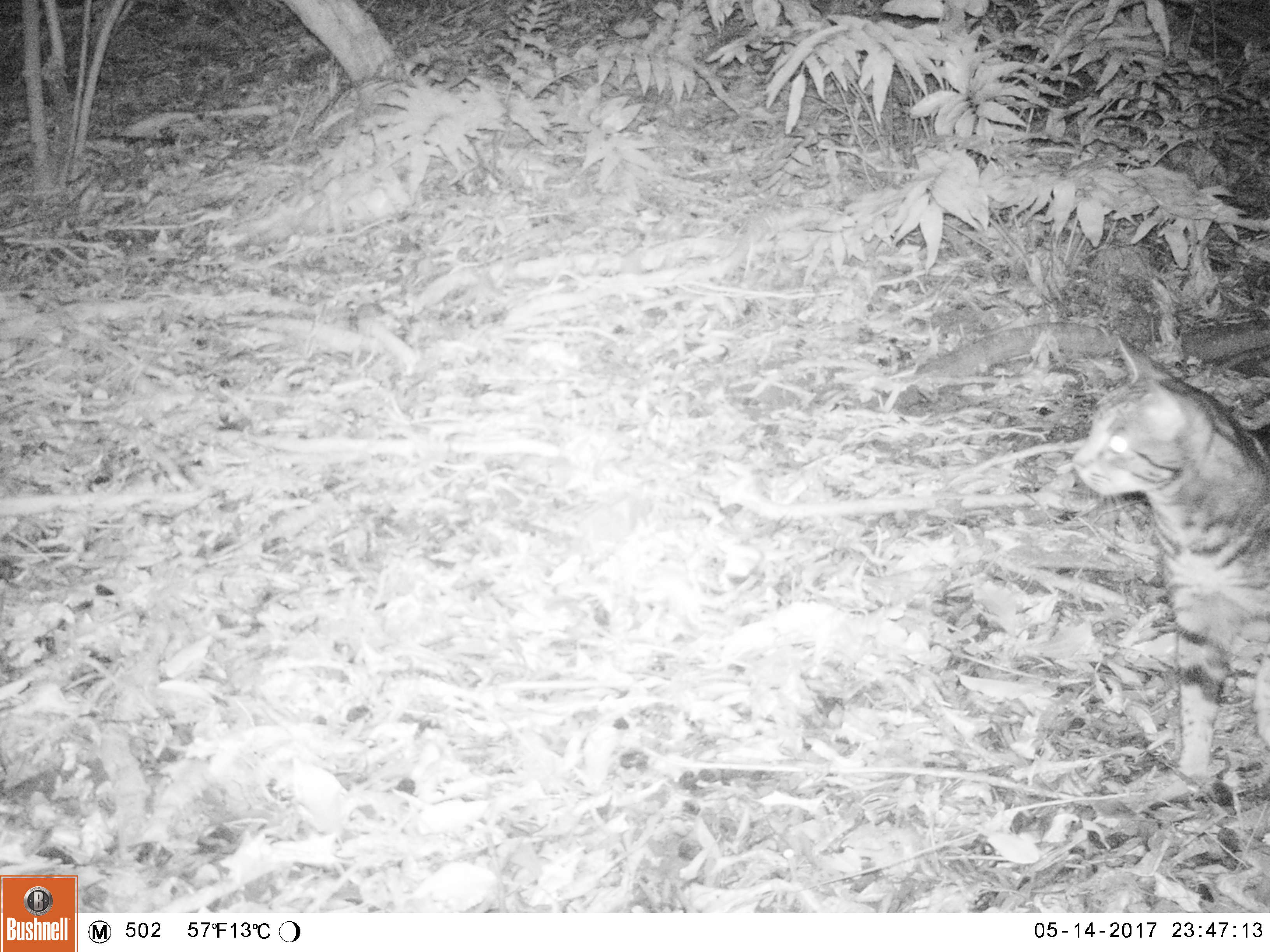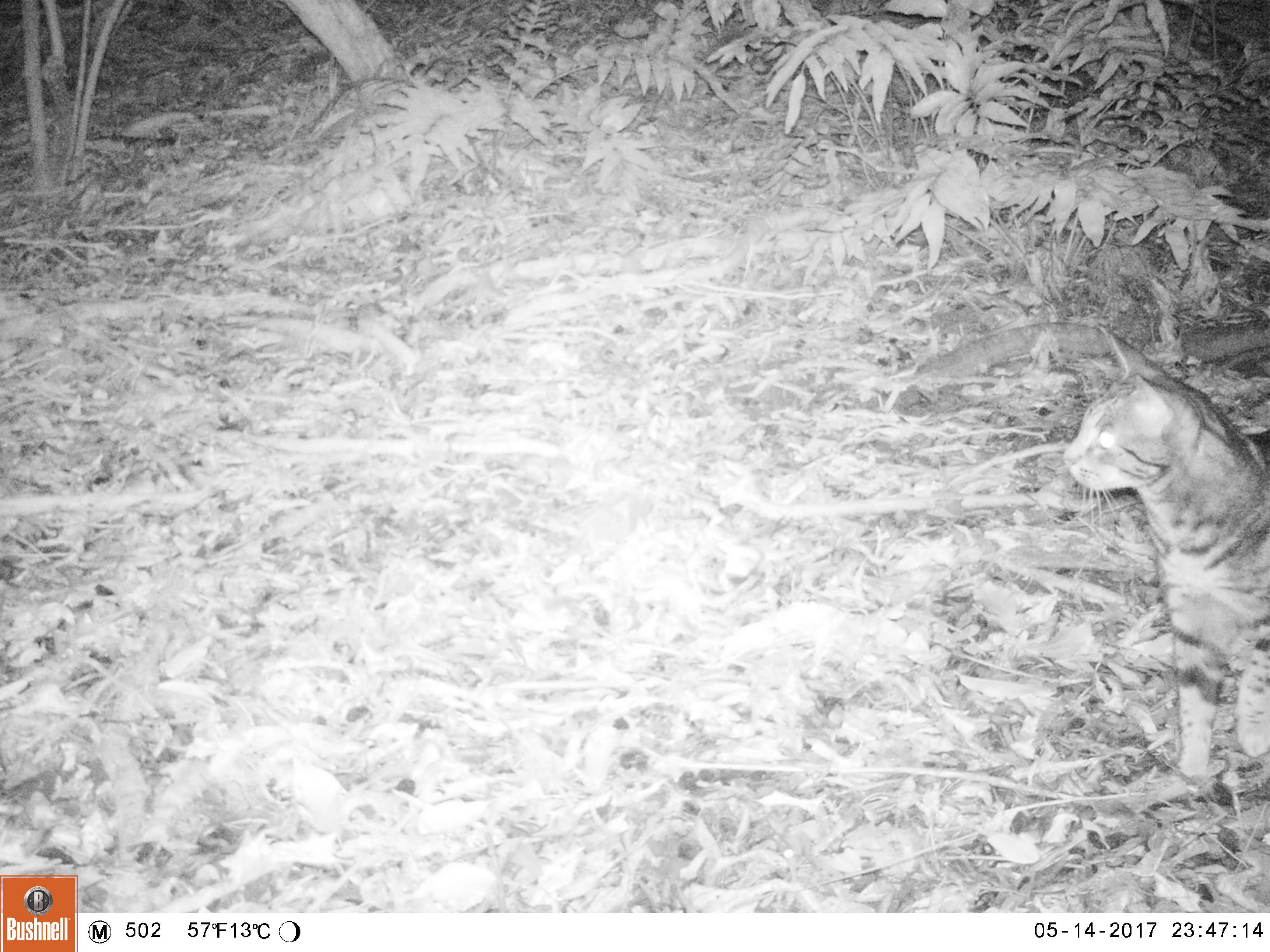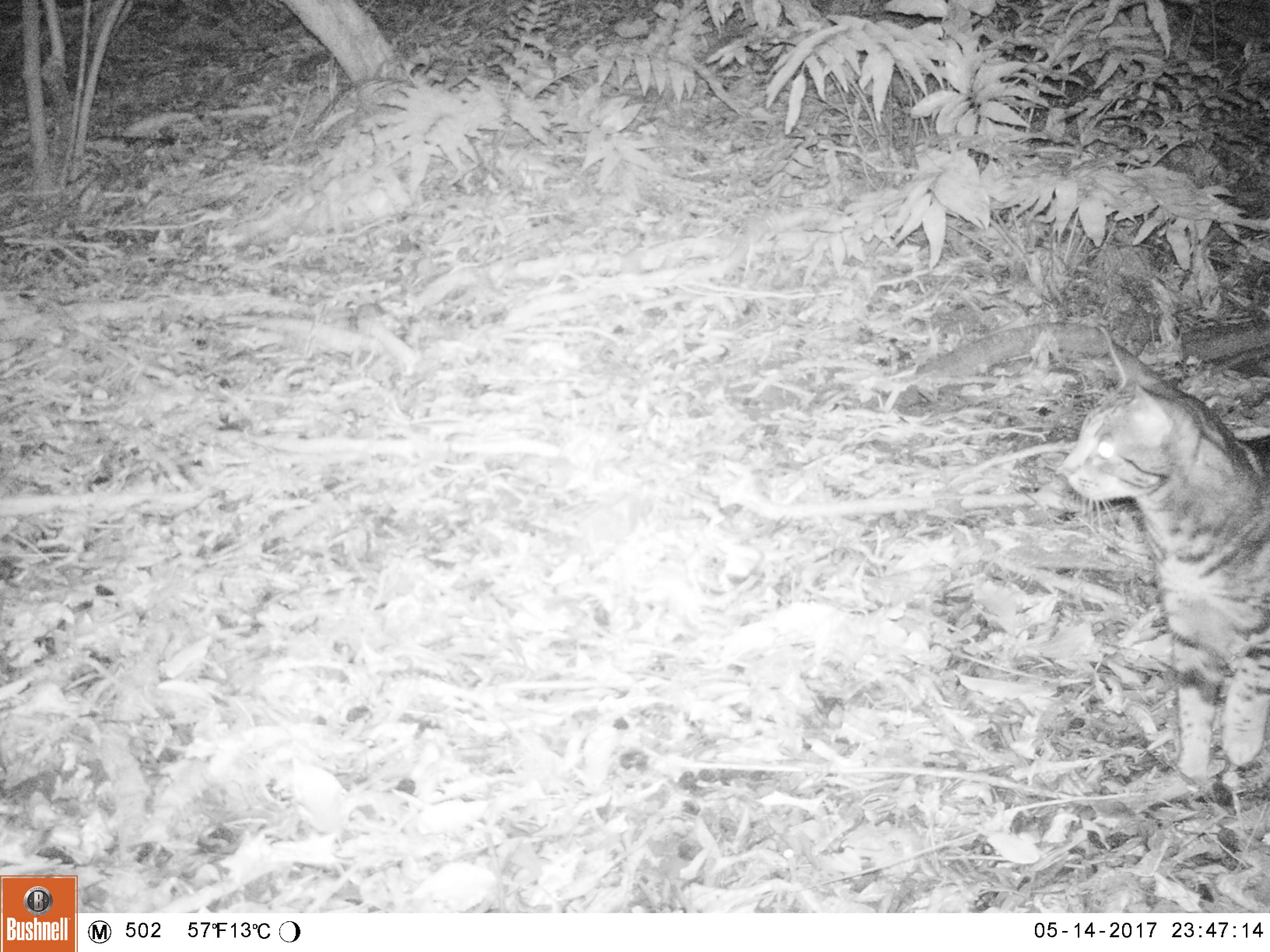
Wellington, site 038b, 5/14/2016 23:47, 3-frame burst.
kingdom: Animalia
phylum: Chordata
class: Mammalia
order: Carnivora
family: Felidae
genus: Felis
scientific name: Felis catus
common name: cat